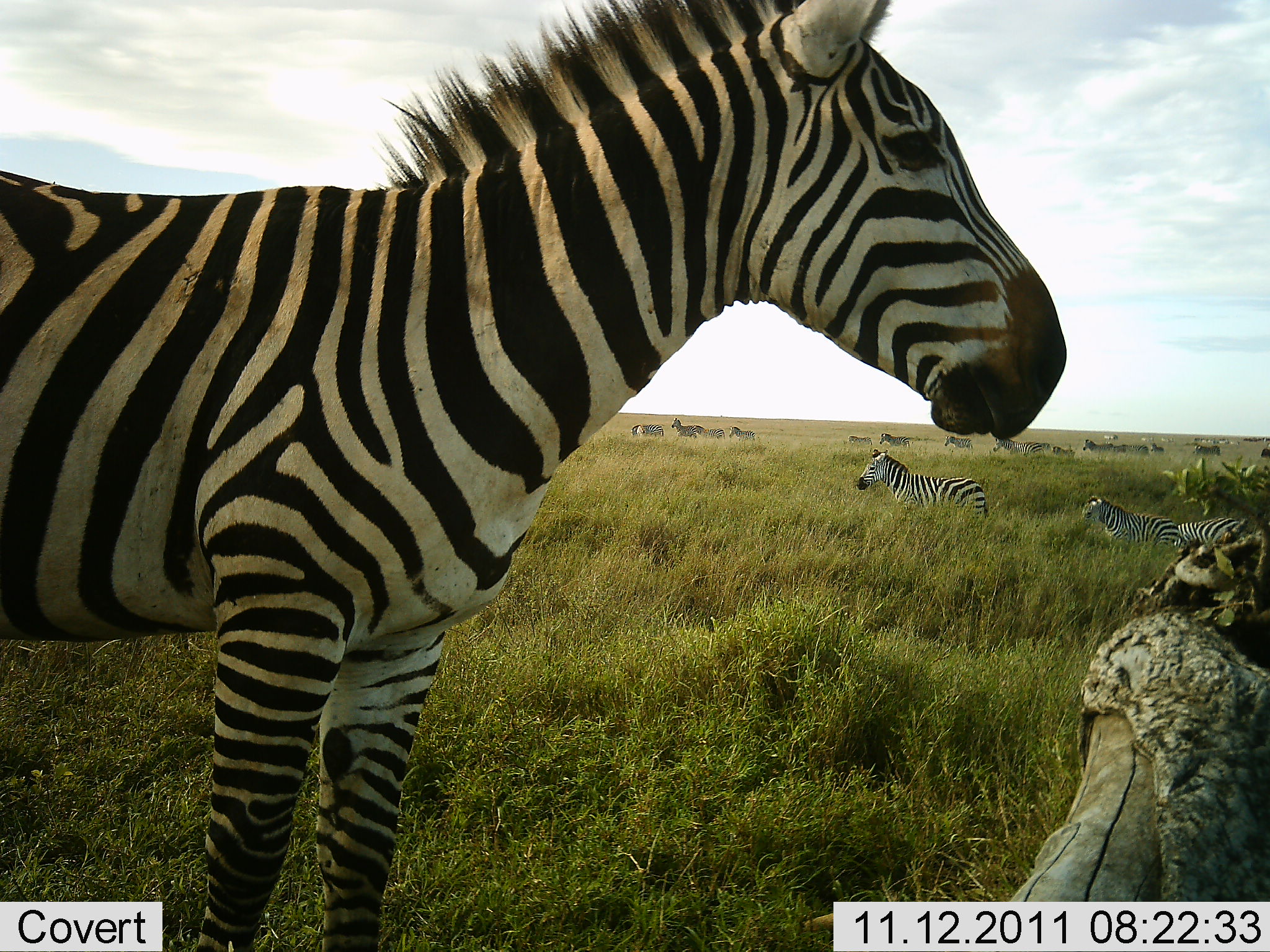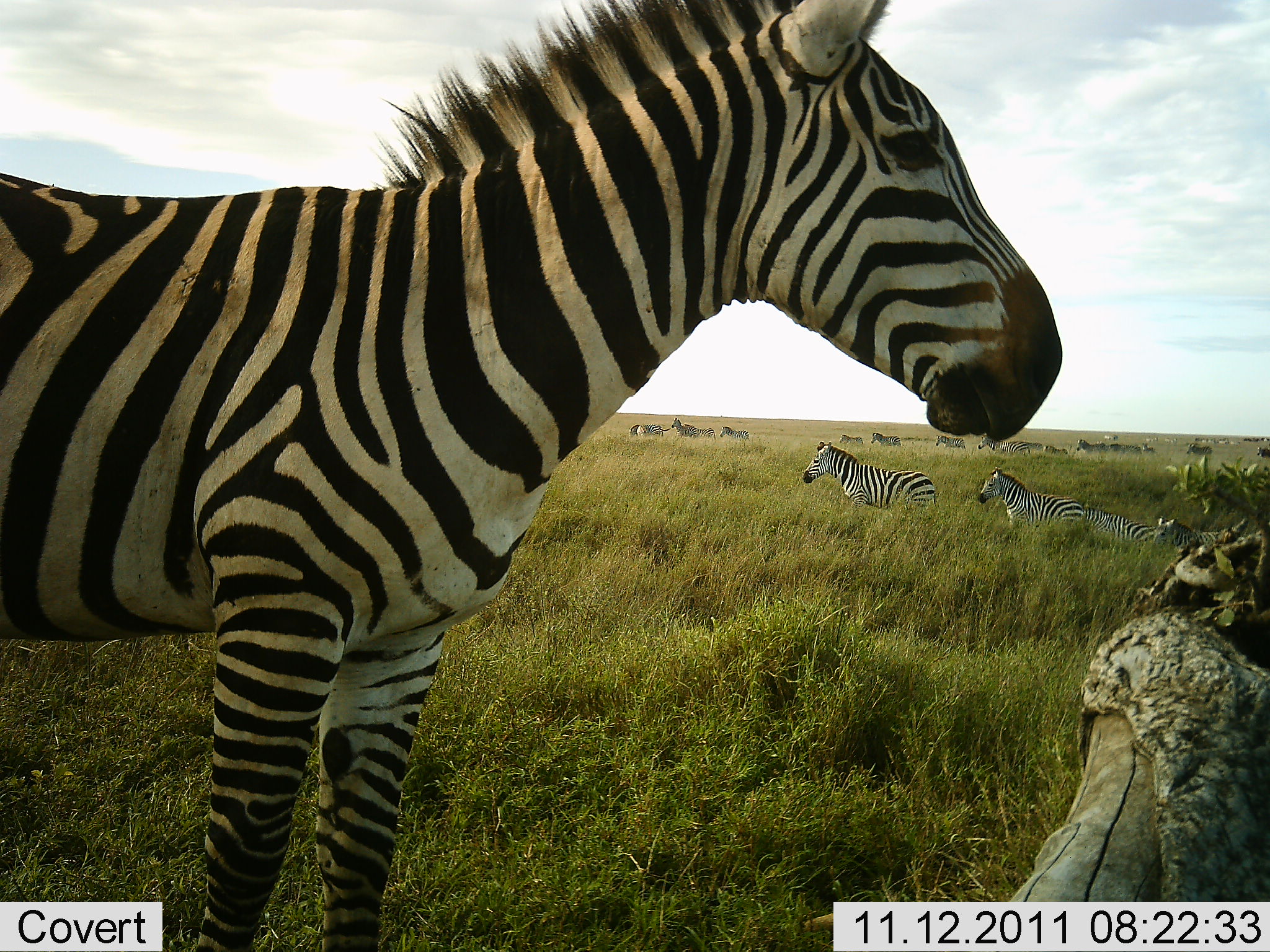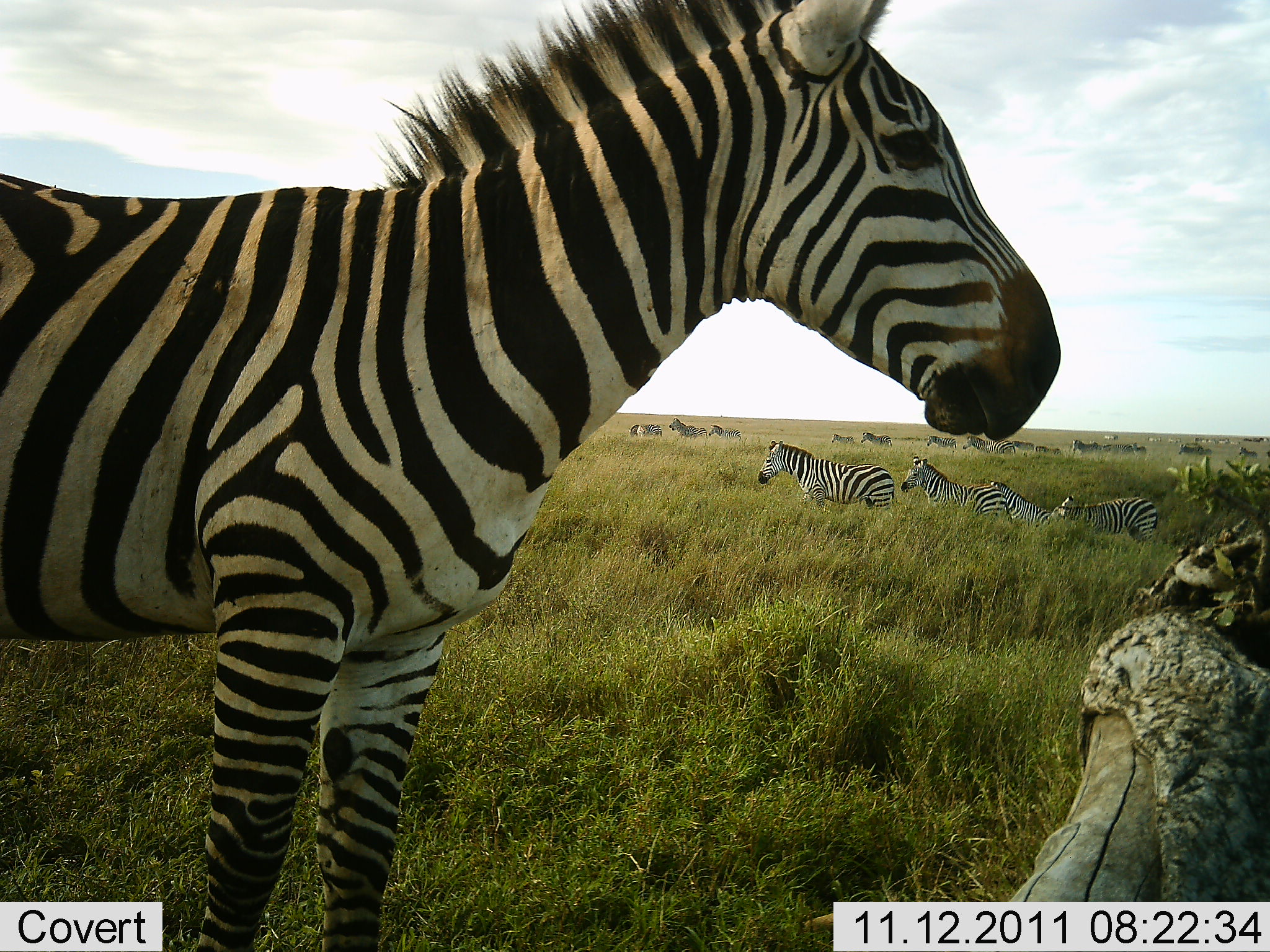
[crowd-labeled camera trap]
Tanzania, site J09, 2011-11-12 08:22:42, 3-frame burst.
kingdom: Animalia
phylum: Chordata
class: Mammalia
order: Perissodactyla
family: Equidae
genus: Equus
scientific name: Equus quagga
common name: plains zebra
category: zebra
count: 11-50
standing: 82%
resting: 0%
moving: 91%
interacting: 0%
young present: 0%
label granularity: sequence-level